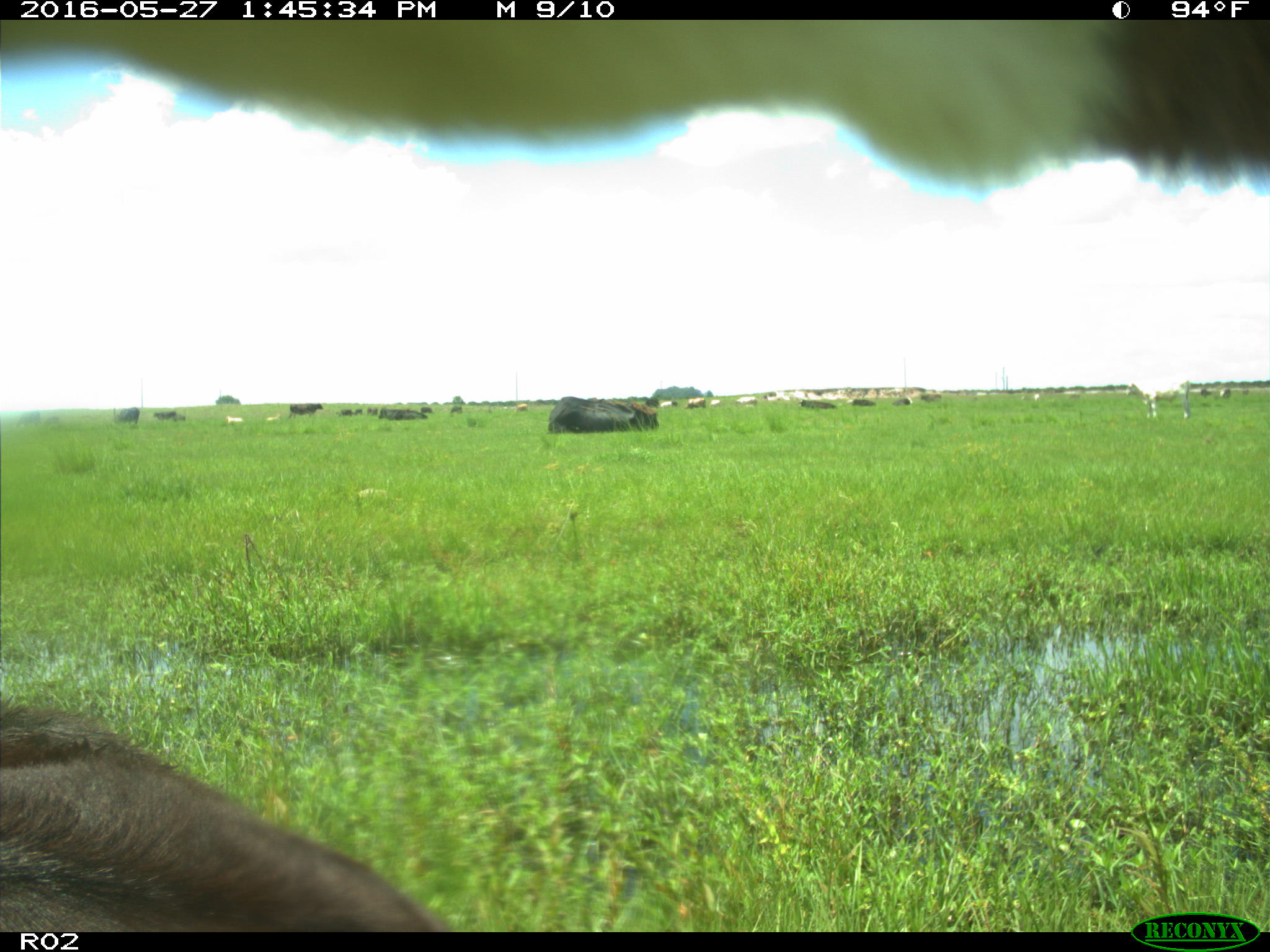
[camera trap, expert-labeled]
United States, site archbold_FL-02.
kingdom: Animalia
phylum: Chordata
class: Mammalia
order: Artiodactyla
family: Bovidae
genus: Bos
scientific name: Bos taurus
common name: domestic cow